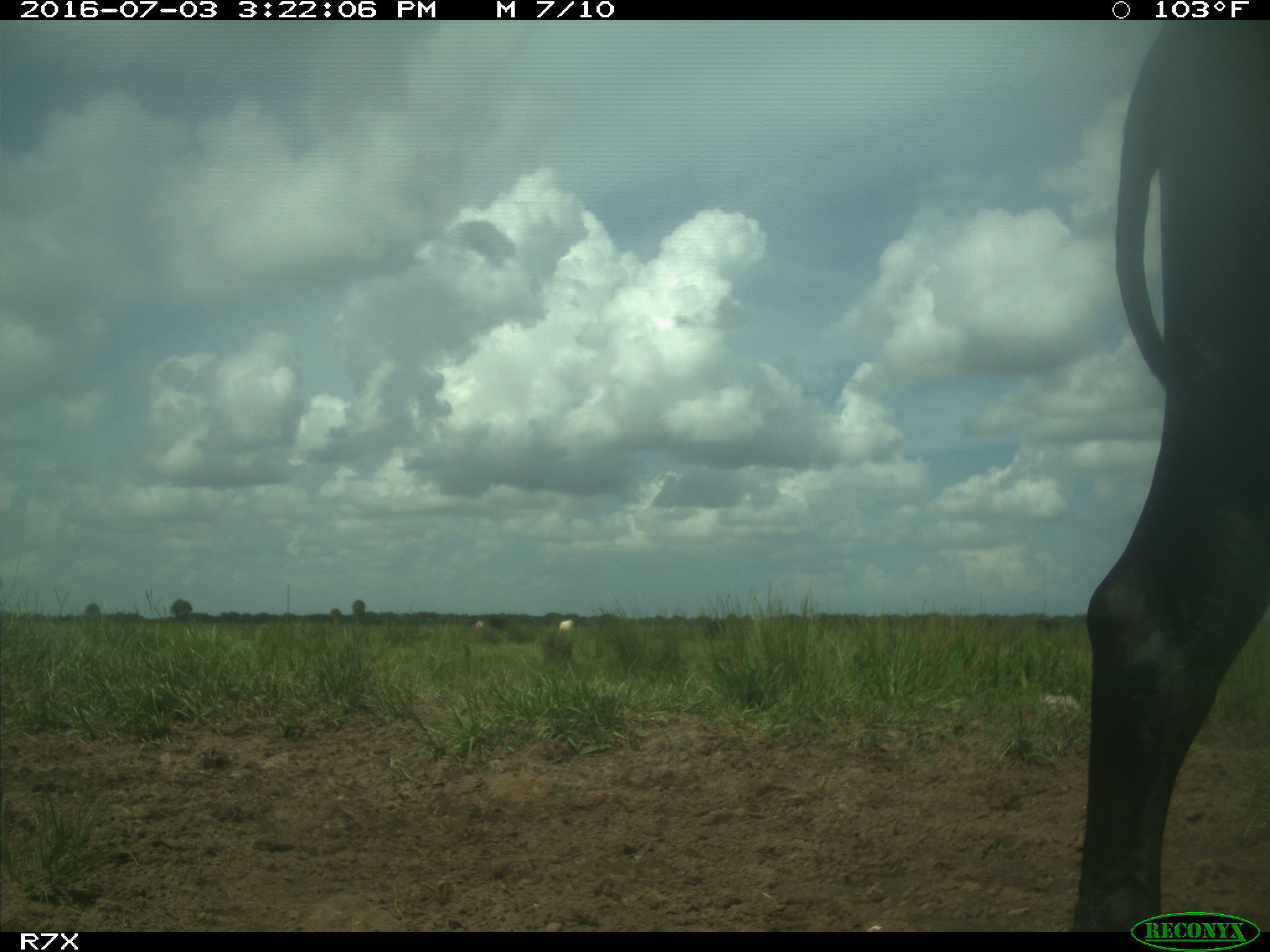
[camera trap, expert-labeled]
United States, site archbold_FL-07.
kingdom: Animalia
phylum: Chordata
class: Mammalia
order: Artiodactyla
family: Bovidae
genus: Bos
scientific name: Bos taurus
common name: domestic cow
Bos taurus (domestic cow).